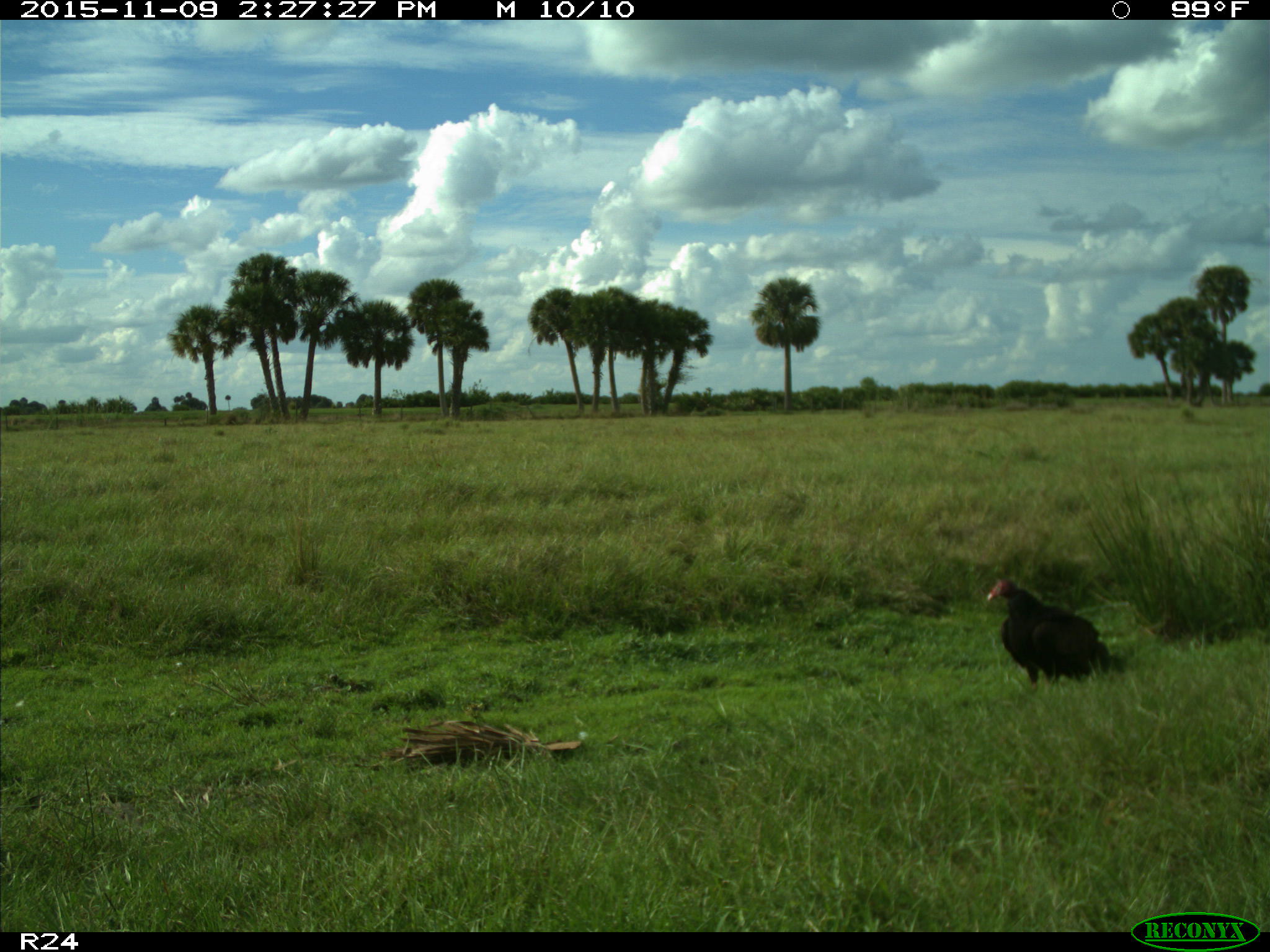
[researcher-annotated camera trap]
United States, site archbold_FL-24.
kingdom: Animalia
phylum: Chordata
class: Aves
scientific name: Aves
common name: birds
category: unidentified bird